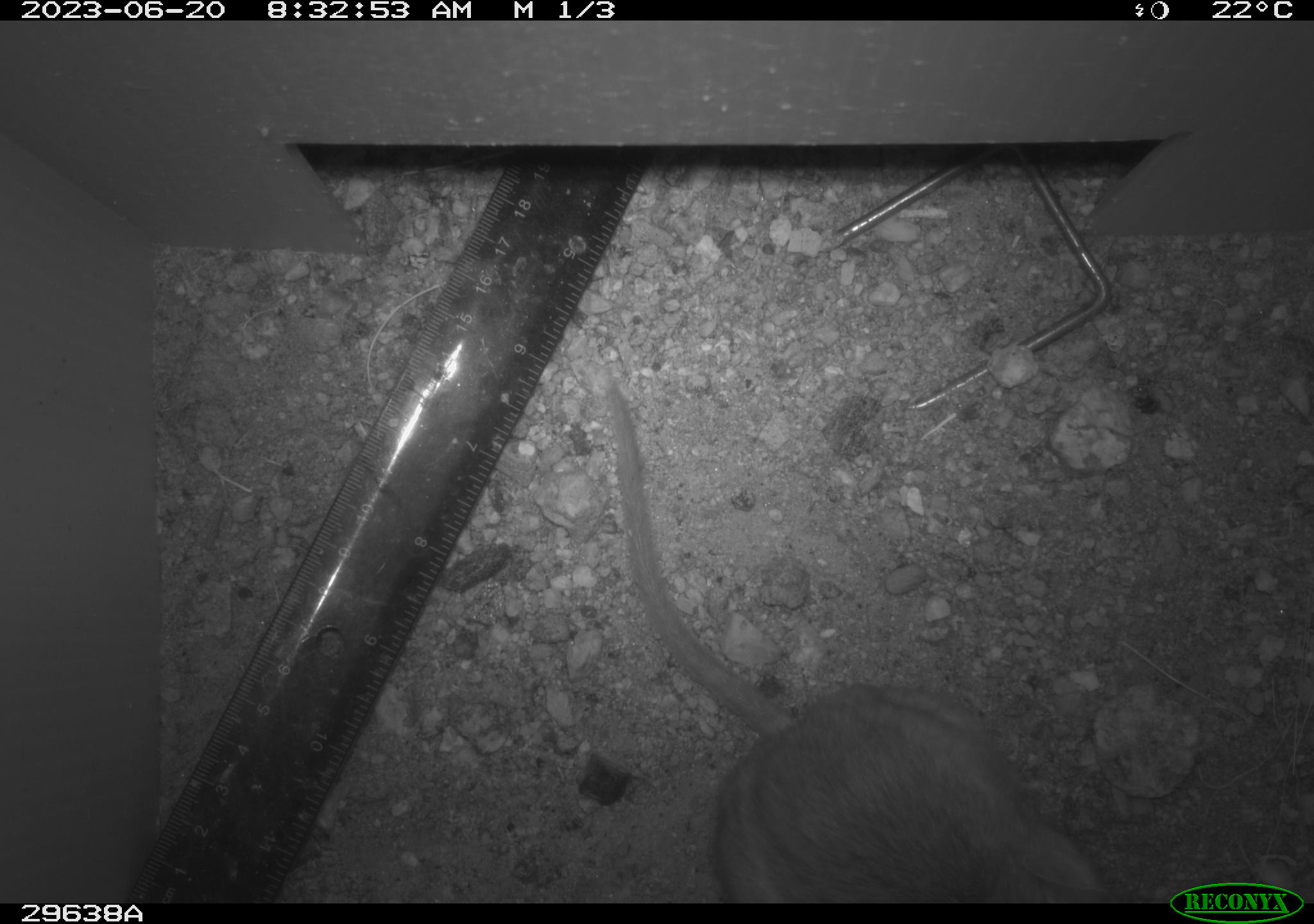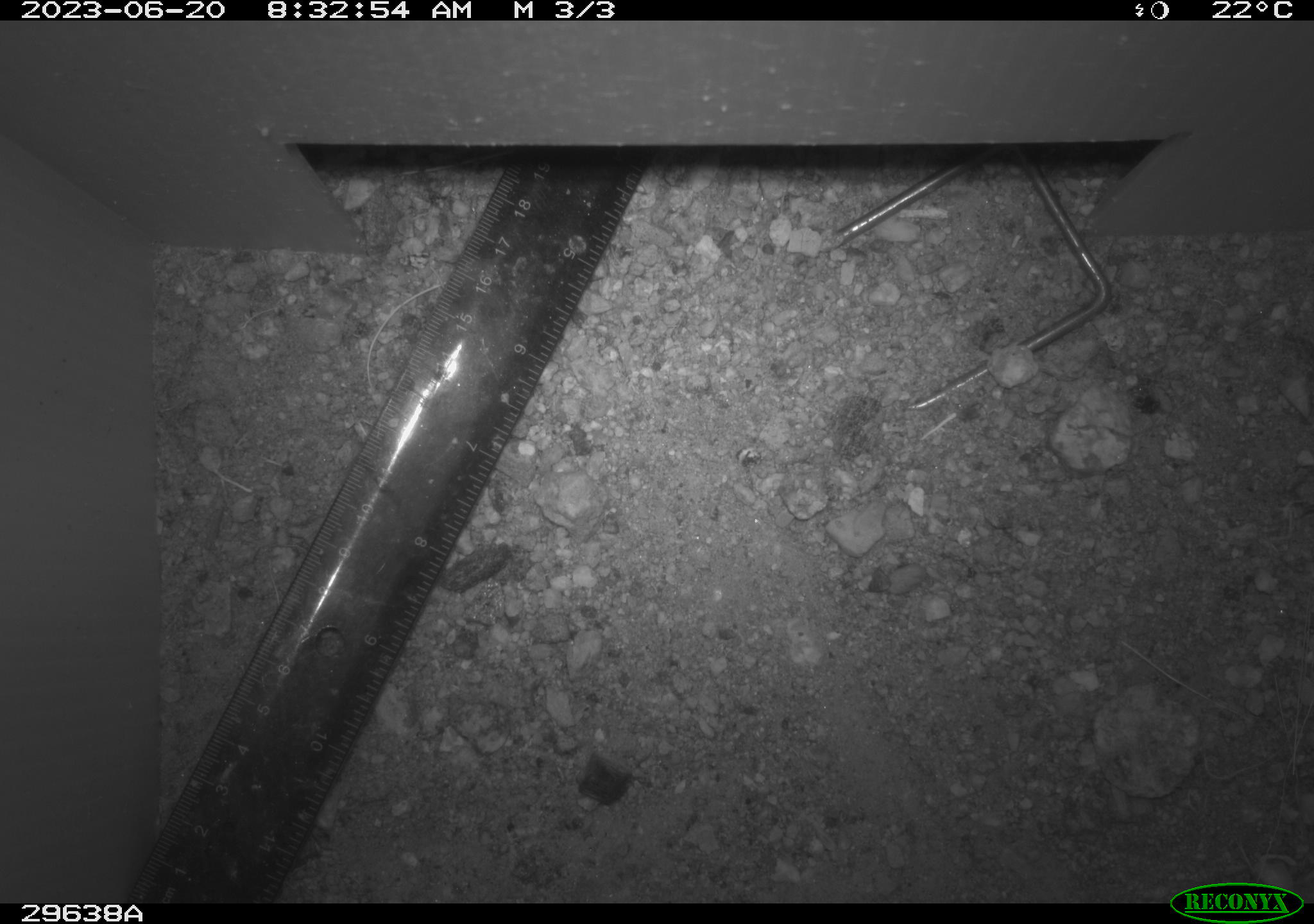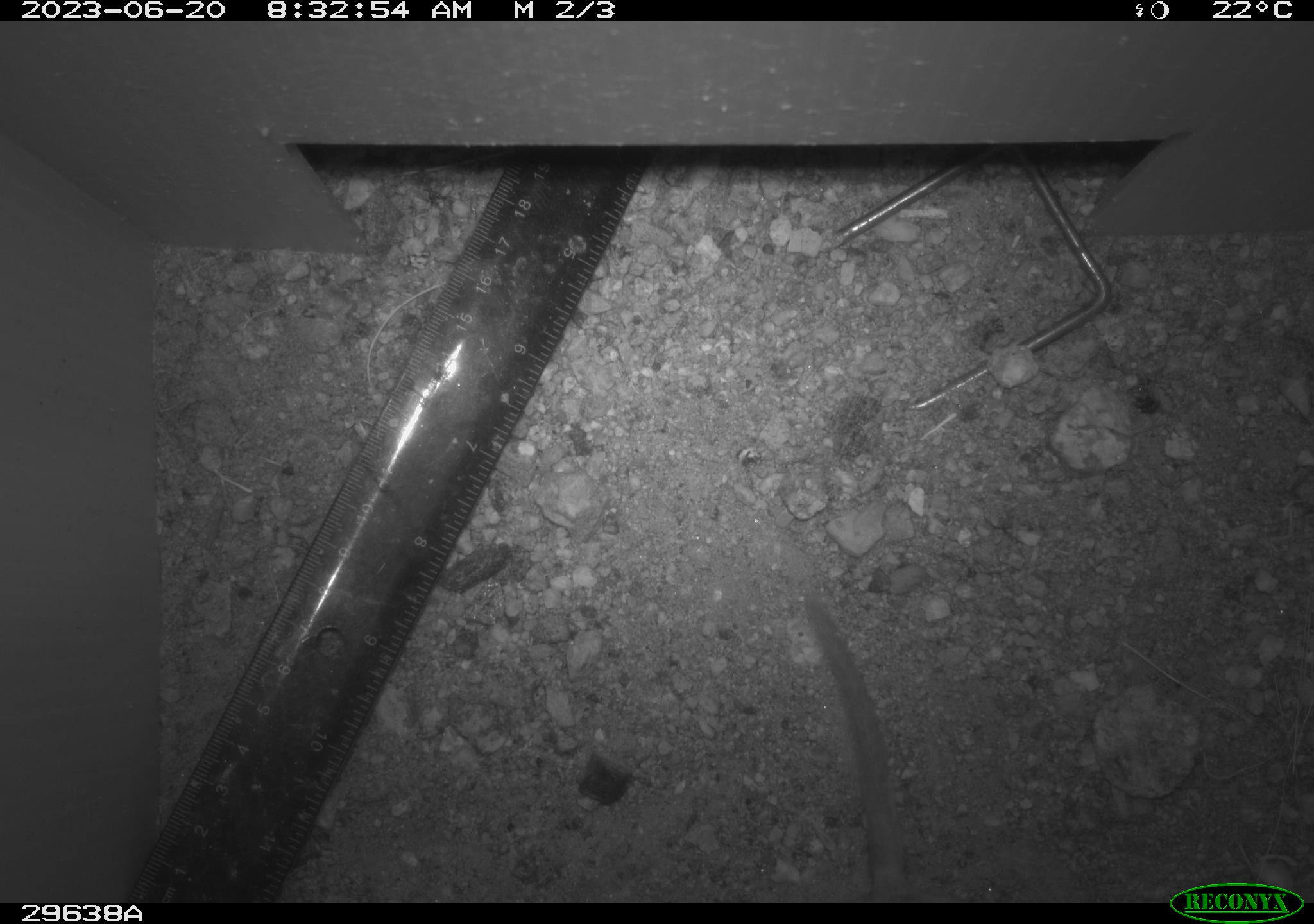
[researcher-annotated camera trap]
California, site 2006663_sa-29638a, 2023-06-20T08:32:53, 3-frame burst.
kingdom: Animalia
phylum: Chordata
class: Mammalia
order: Rodentia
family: Cricetidae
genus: Neotoma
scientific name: Neotoma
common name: pack rat or woodrat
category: neotoma species